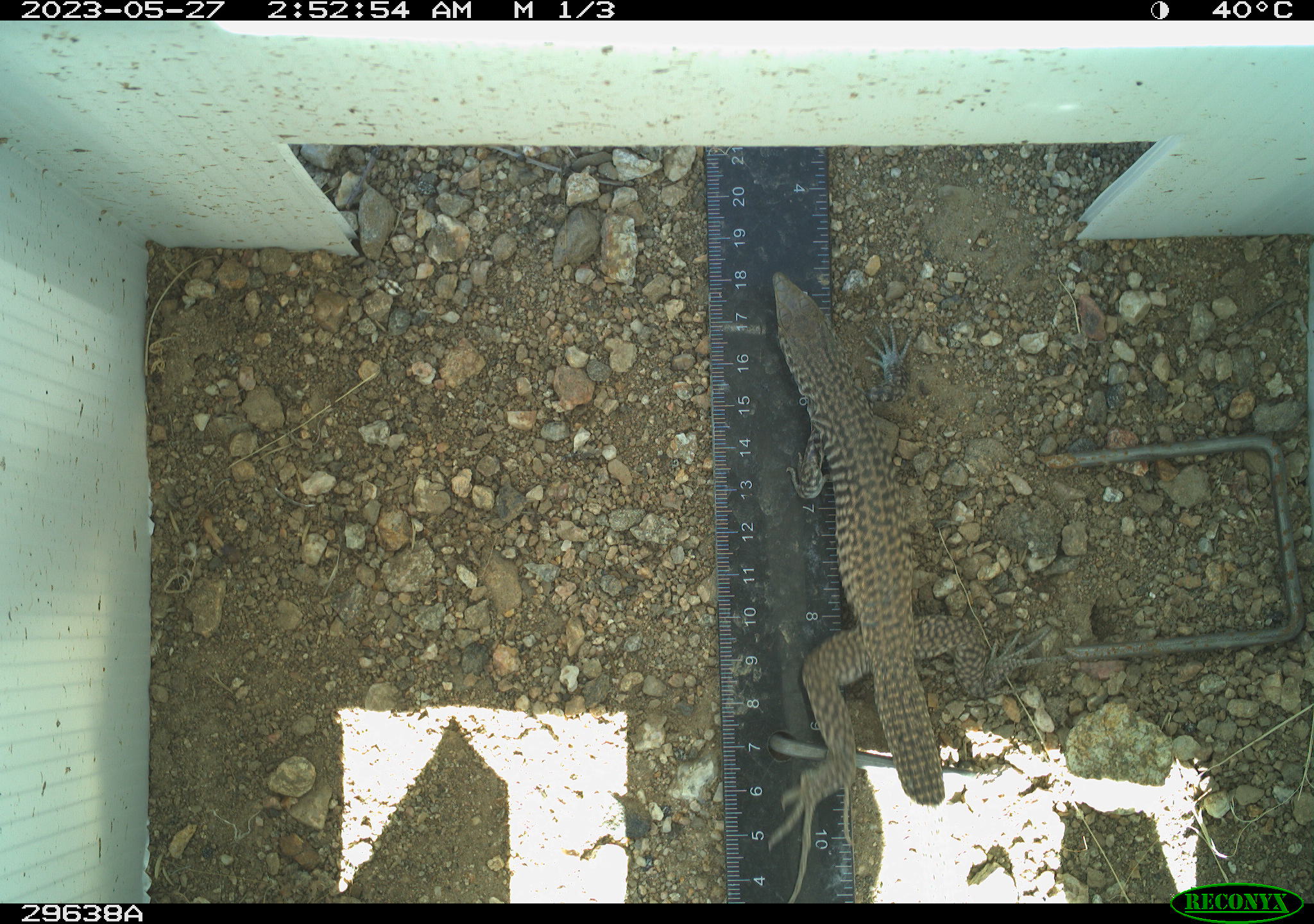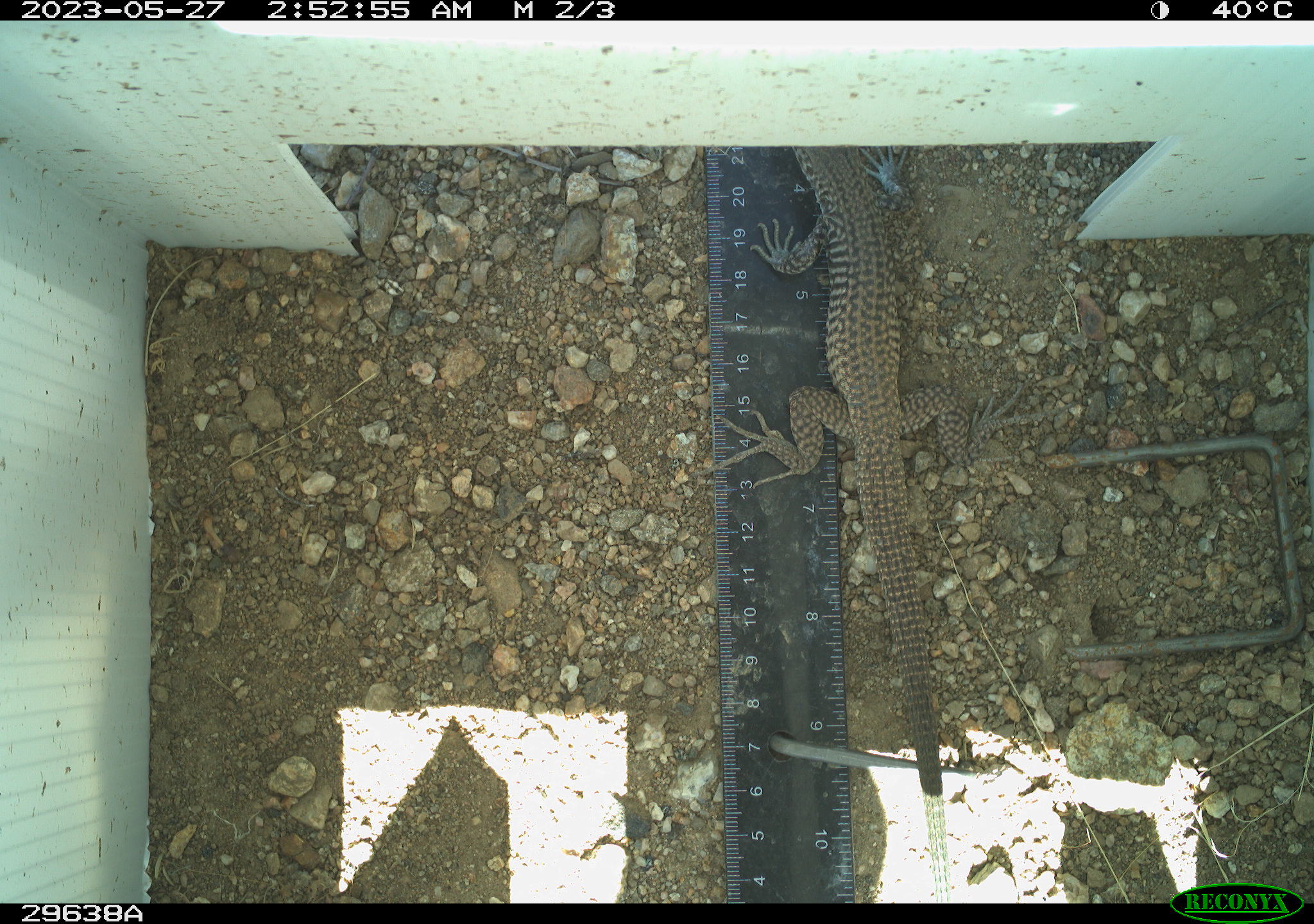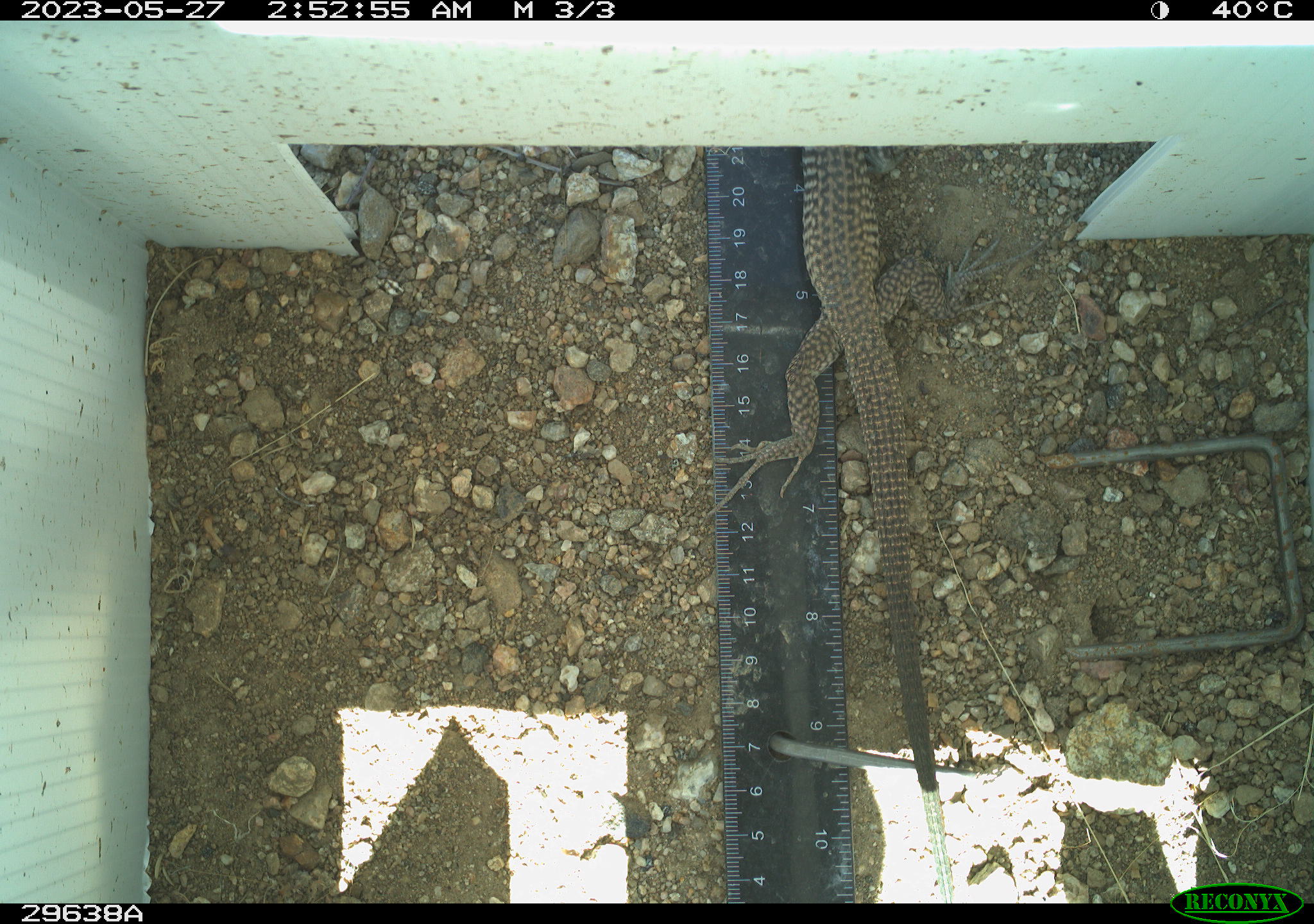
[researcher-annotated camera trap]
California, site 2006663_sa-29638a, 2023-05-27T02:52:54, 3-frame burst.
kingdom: Animalia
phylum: Chordata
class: Reptilia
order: Squamata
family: Teiidae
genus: Aspidoscelis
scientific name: Aspidoscelis tigris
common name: western whiptail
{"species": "western whiptail (Aspidoscelis tigris)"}